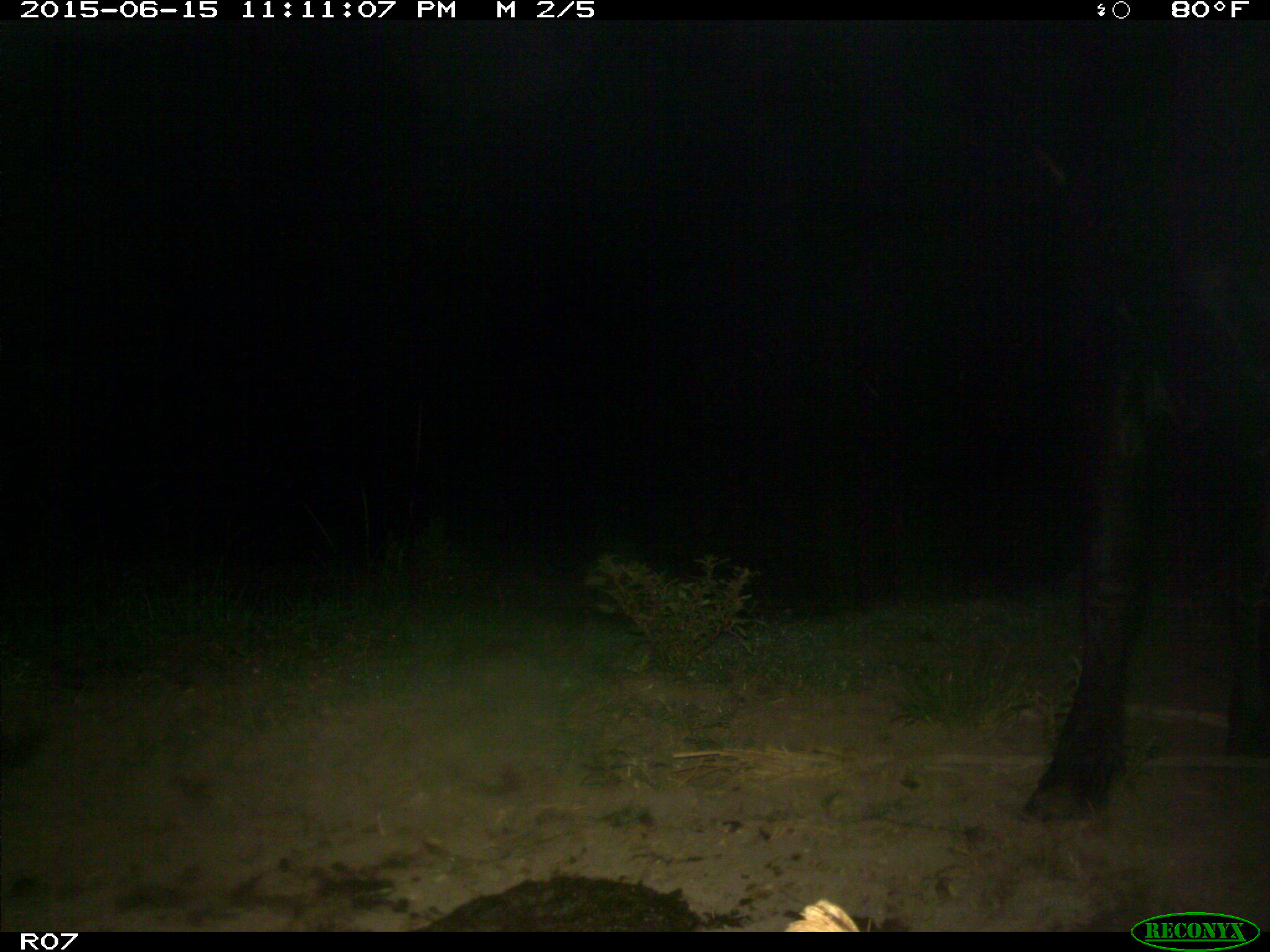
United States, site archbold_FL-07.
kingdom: Animalia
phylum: Chordata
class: Mammalia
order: Artiodactyla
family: Bovidae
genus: Bos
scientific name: Bos taurus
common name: domestic cow